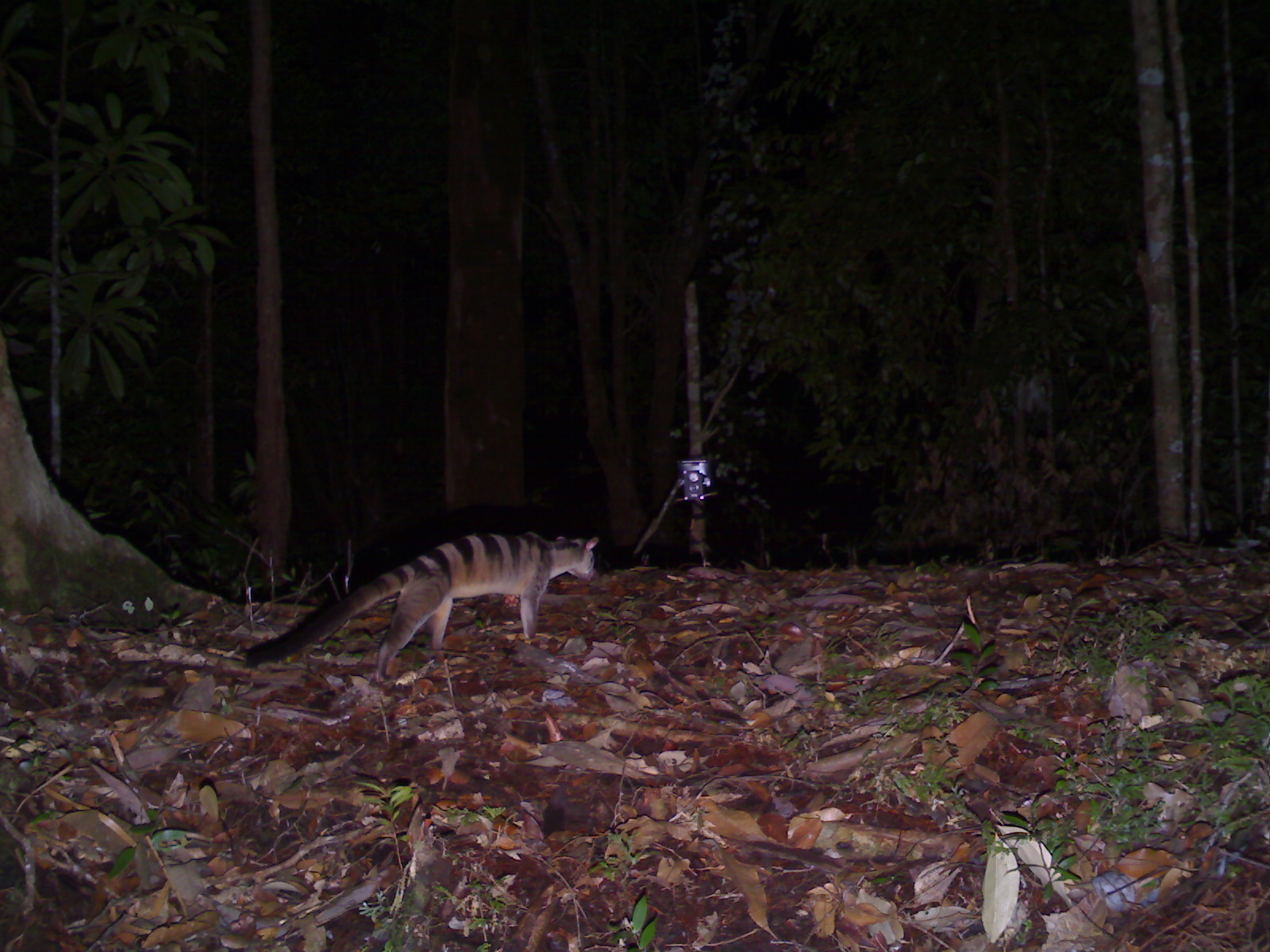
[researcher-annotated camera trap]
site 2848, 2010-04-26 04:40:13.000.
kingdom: Animalia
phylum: Chordata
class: Mammalia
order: Carnivora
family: Viverridae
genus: Hemigalus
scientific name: Hemigalus derbyanus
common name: banded civet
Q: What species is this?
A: Hemigalus derbyanus (banded civet).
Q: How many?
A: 1.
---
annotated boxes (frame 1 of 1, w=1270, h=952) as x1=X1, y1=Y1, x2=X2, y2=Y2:
hemigalus derbyanus: x1=243, y1=532, x2=597, y2=683